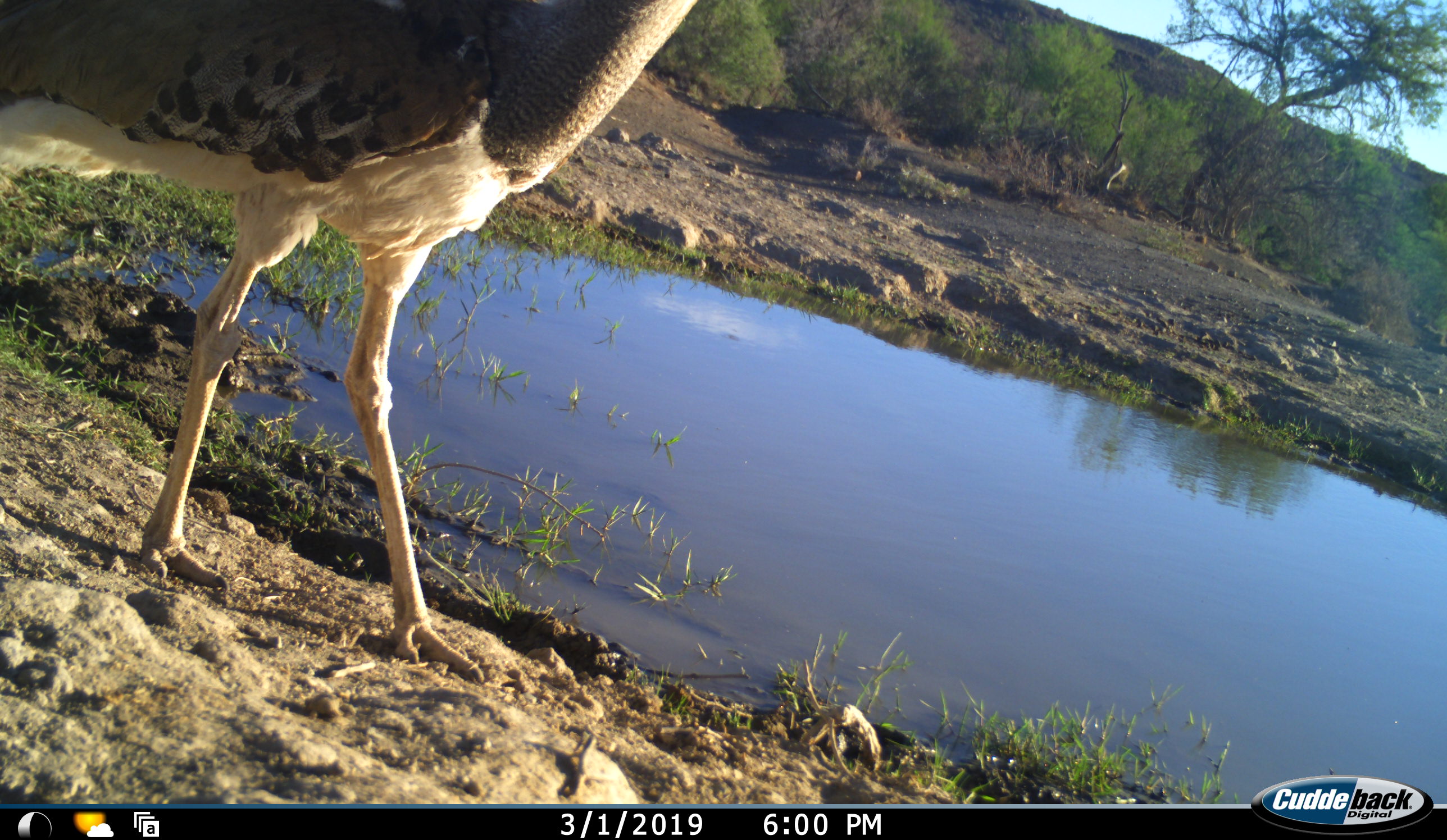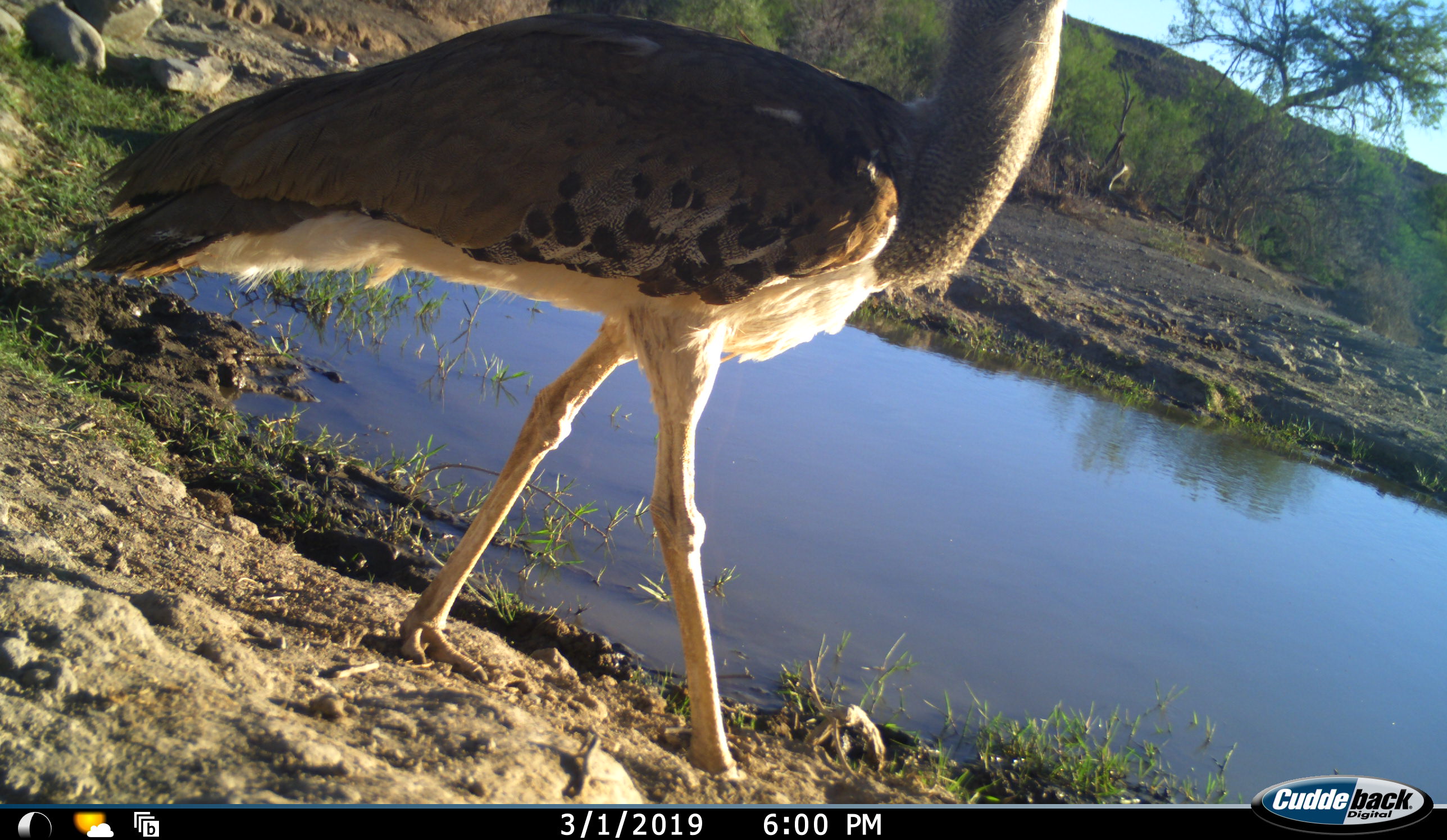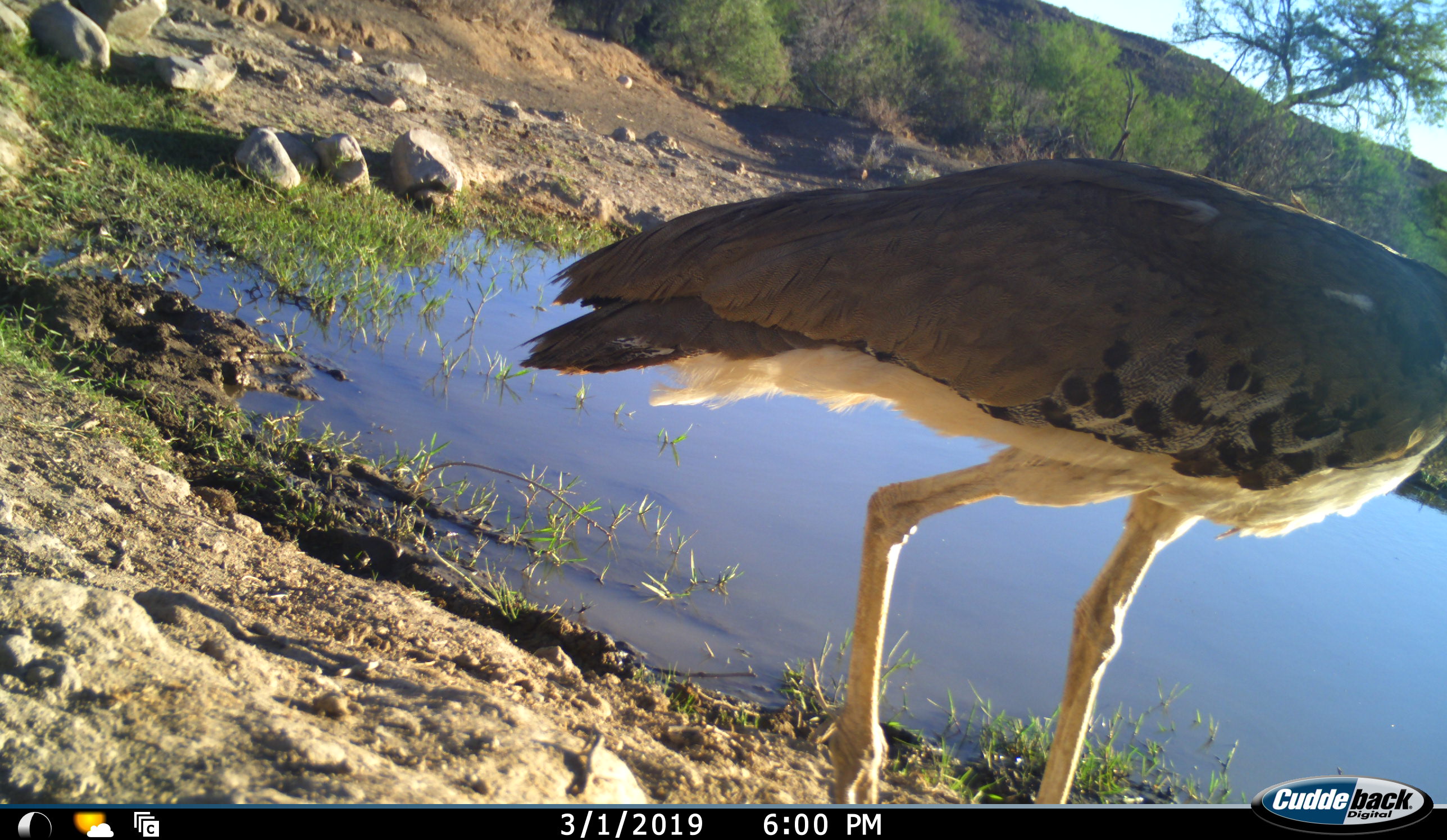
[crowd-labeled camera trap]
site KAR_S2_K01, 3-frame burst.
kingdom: Animalia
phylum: Chordata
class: Aves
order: Otidiformes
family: Otididae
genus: Ardeotis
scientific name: Ardeotis kori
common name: kori bustard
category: bustardkori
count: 1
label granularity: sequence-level